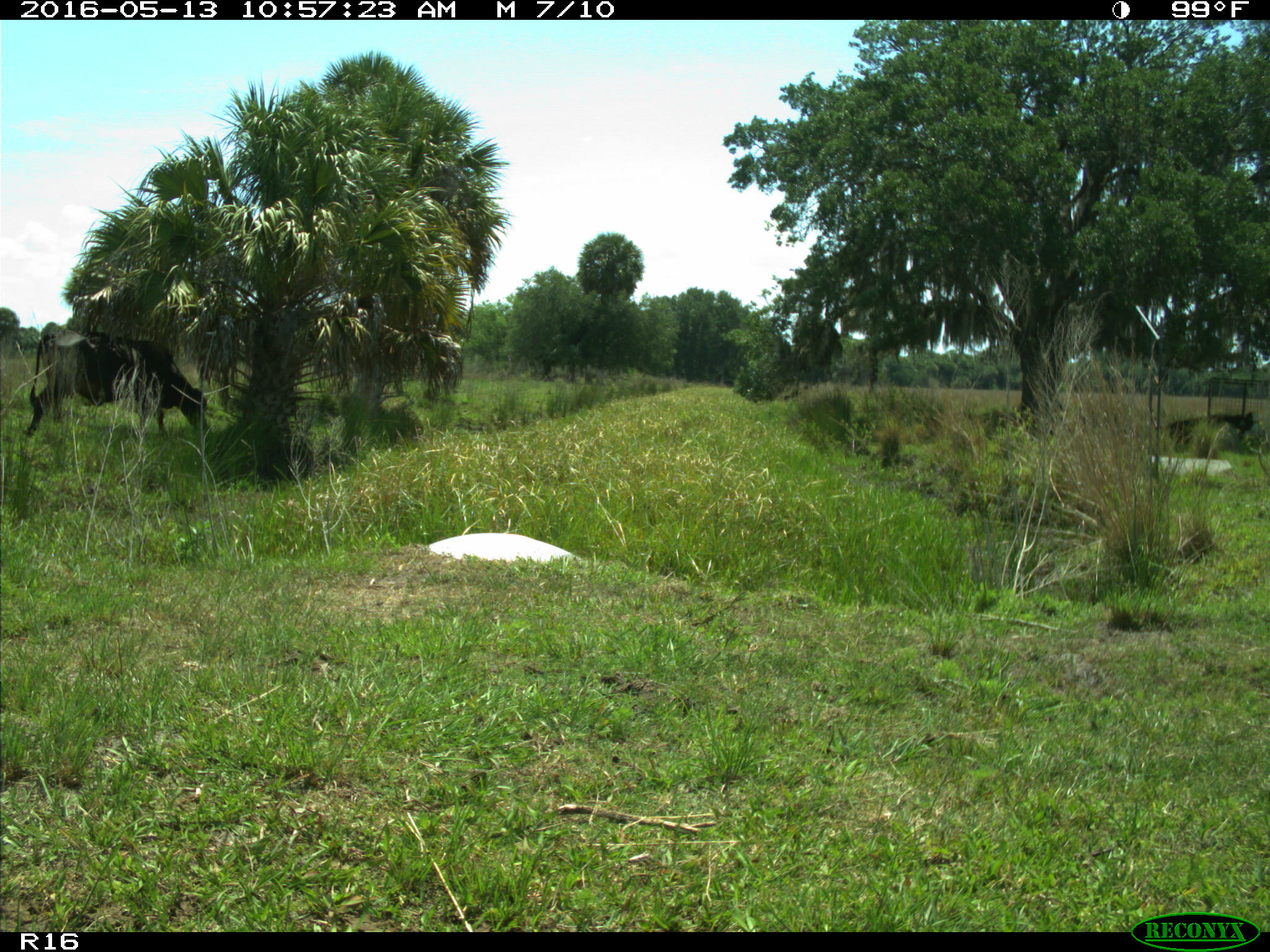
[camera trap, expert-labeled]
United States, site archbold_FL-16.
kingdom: Animalia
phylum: Chordata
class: Mammalia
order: Artiodactyla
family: Bovidae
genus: Bos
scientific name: Bos taurus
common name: domestic cow